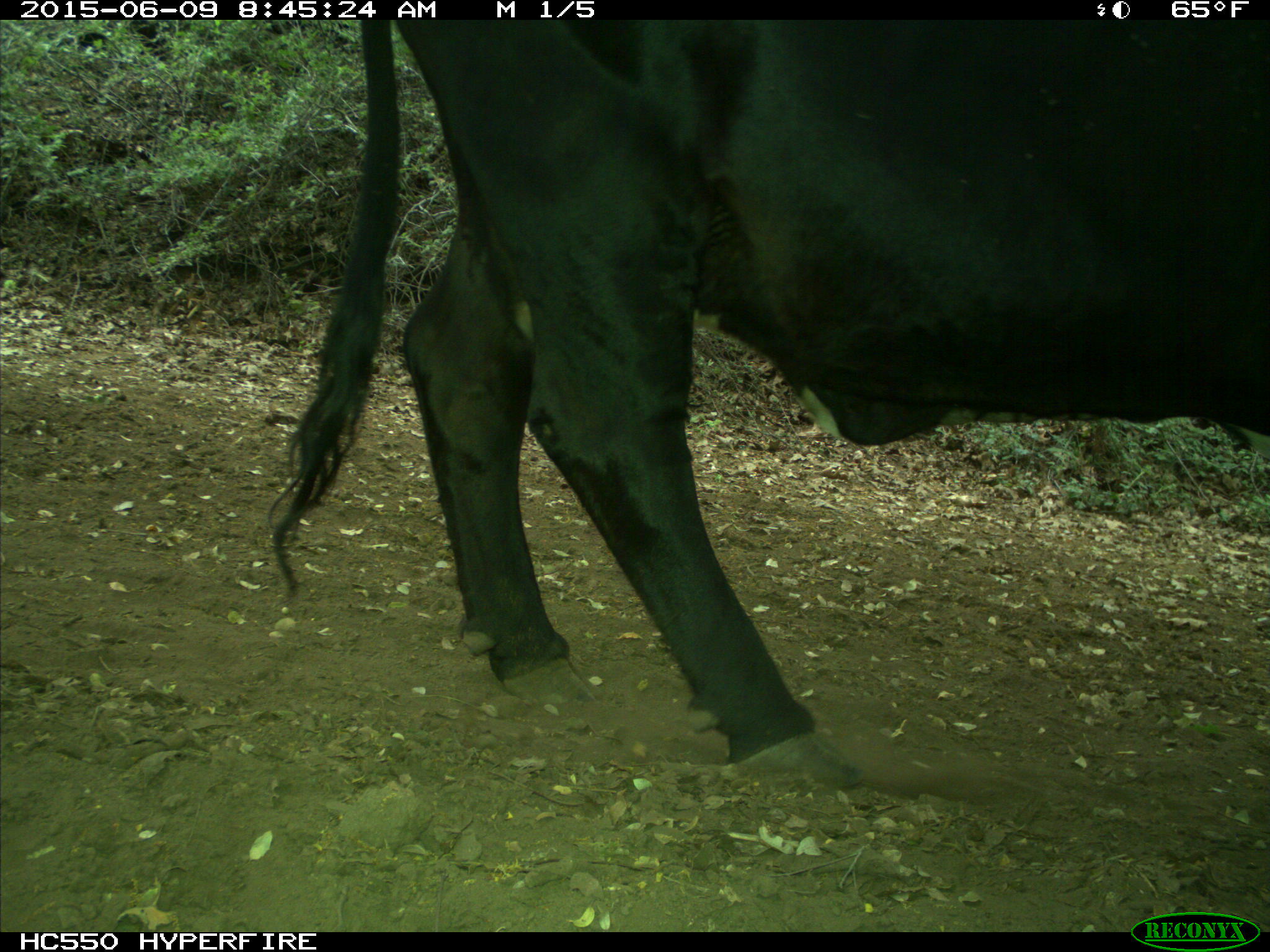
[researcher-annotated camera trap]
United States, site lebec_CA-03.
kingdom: Animalia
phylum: Chordata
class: Mammalia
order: Artiodactyla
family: Bovidae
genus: Bos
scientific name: Bos taurus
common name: domestic cow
Bos taurus (domestic cow).